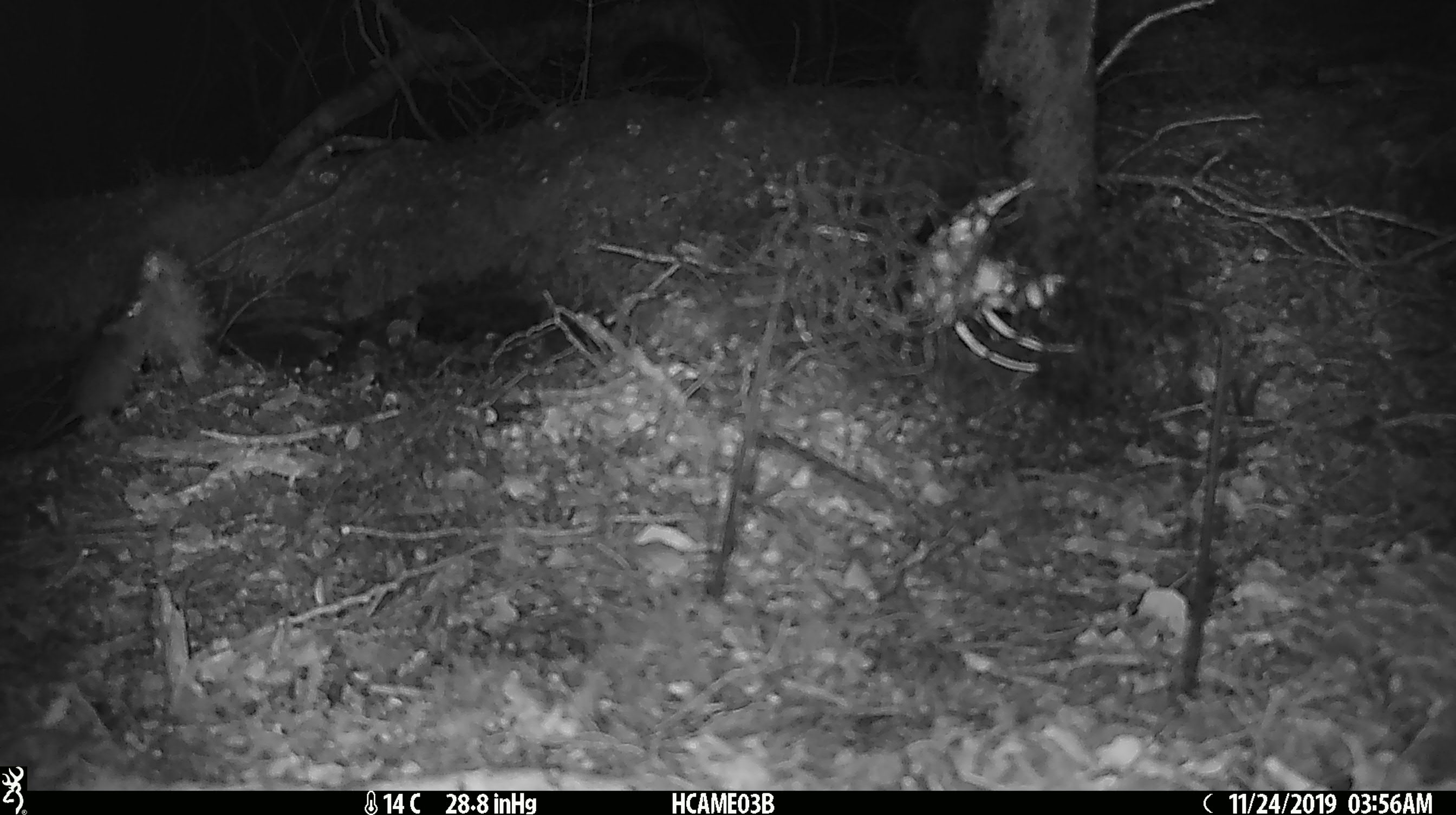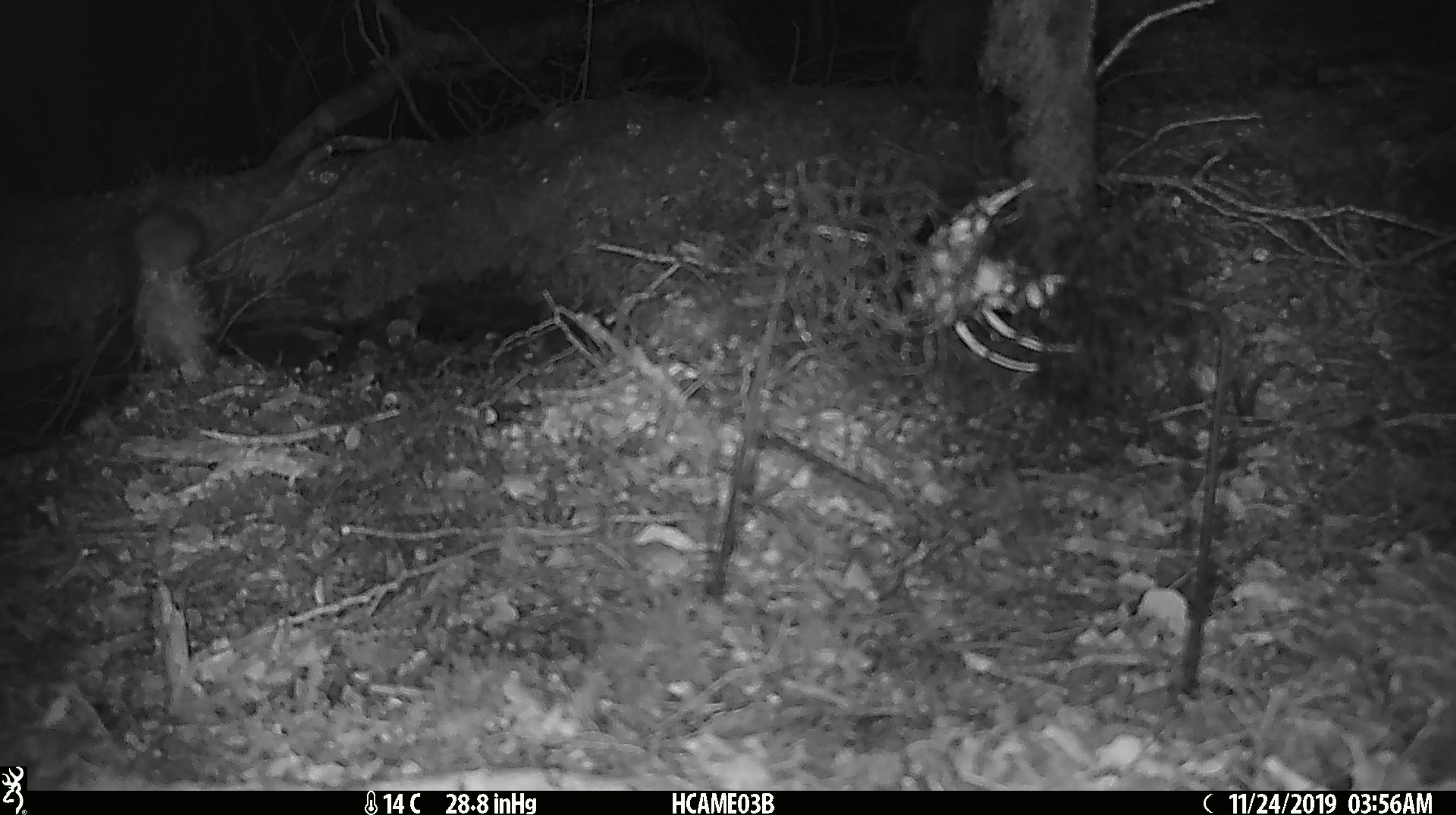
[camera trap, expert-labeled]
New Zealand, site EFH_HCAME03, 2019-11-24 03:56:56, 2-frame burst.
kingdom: Animalia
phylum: Chordata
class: Mammalia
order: Rodentia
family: Muridae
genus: Mus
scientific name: Mus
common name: mouse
Mouse (Mus).